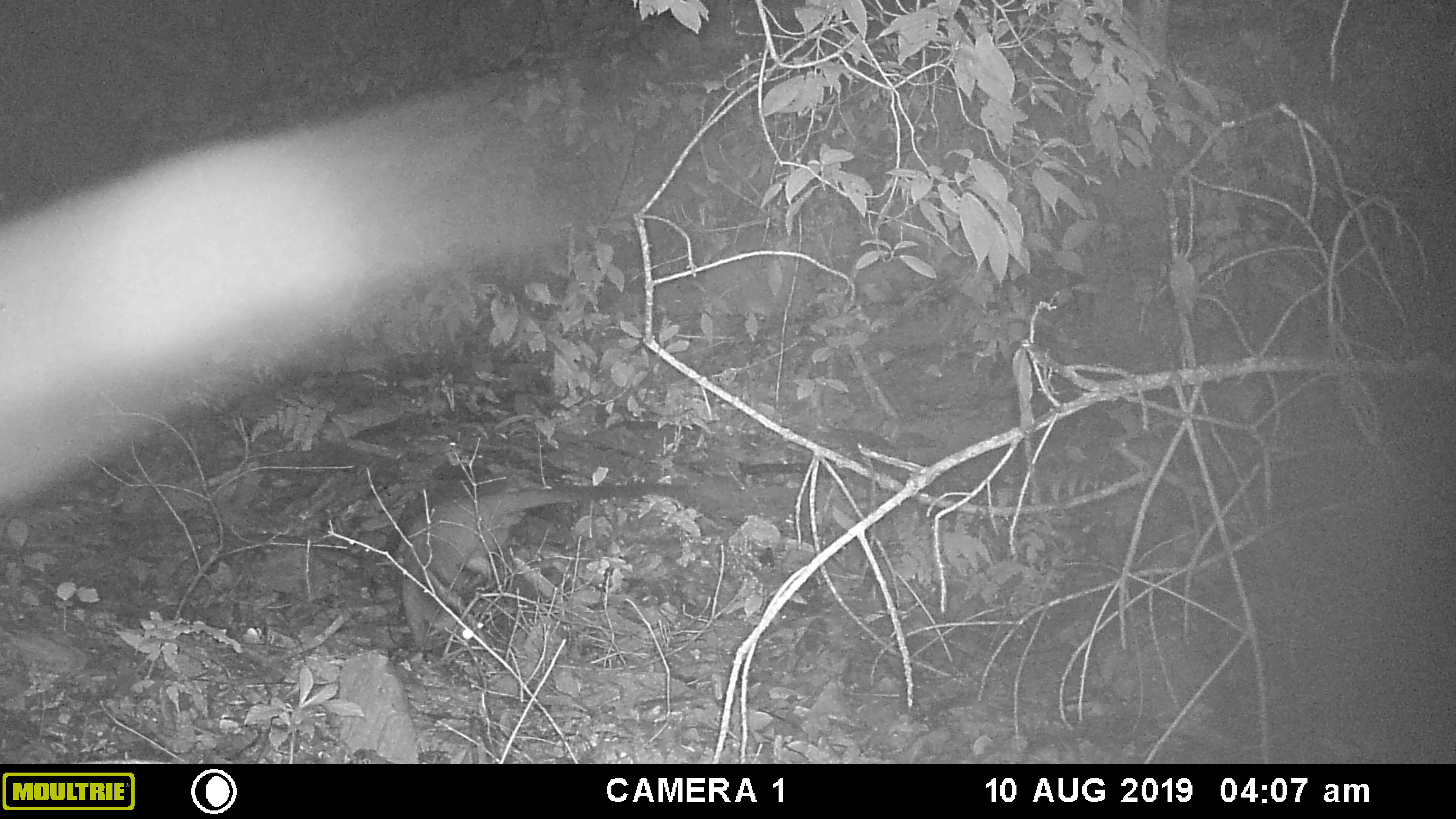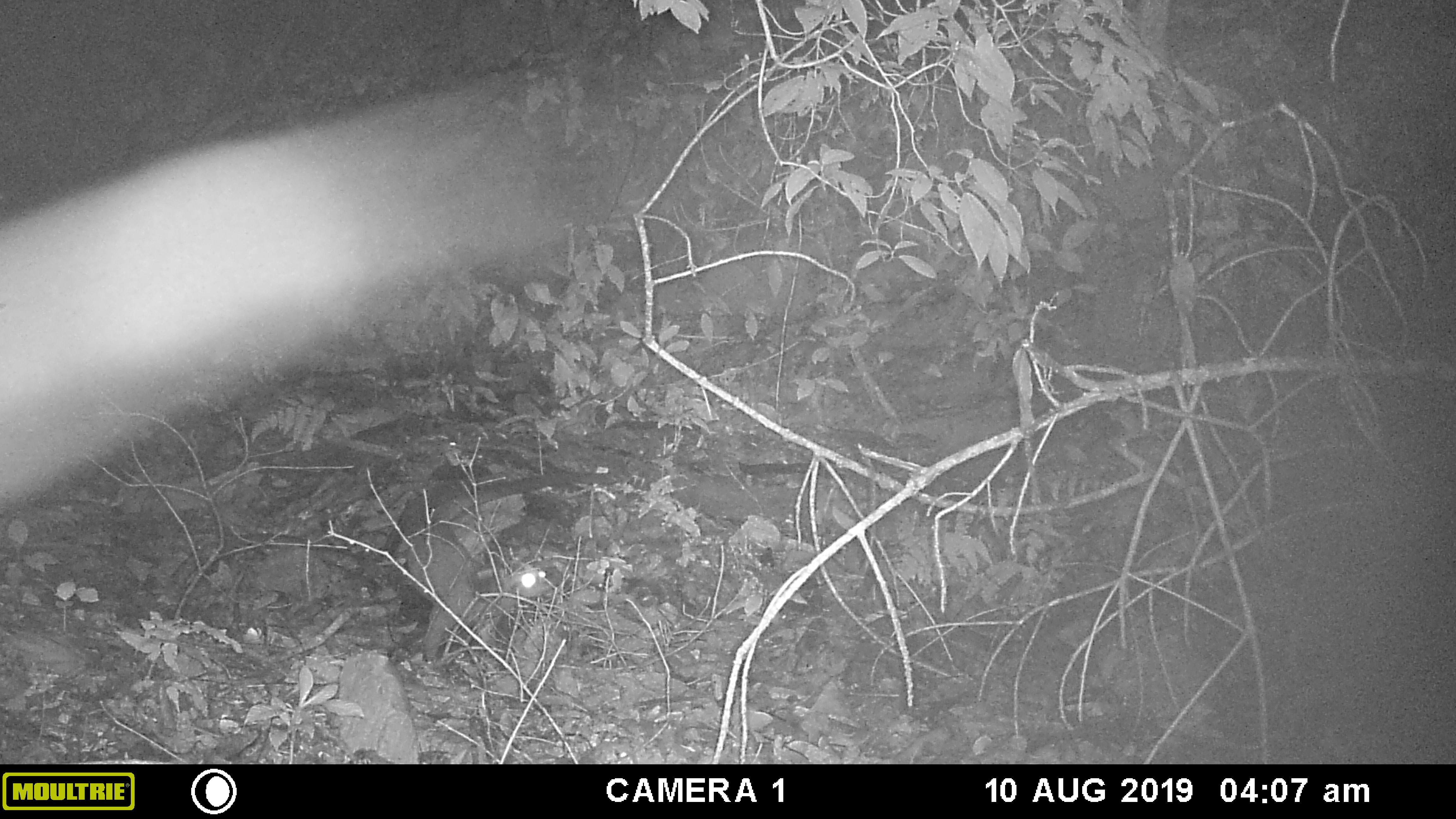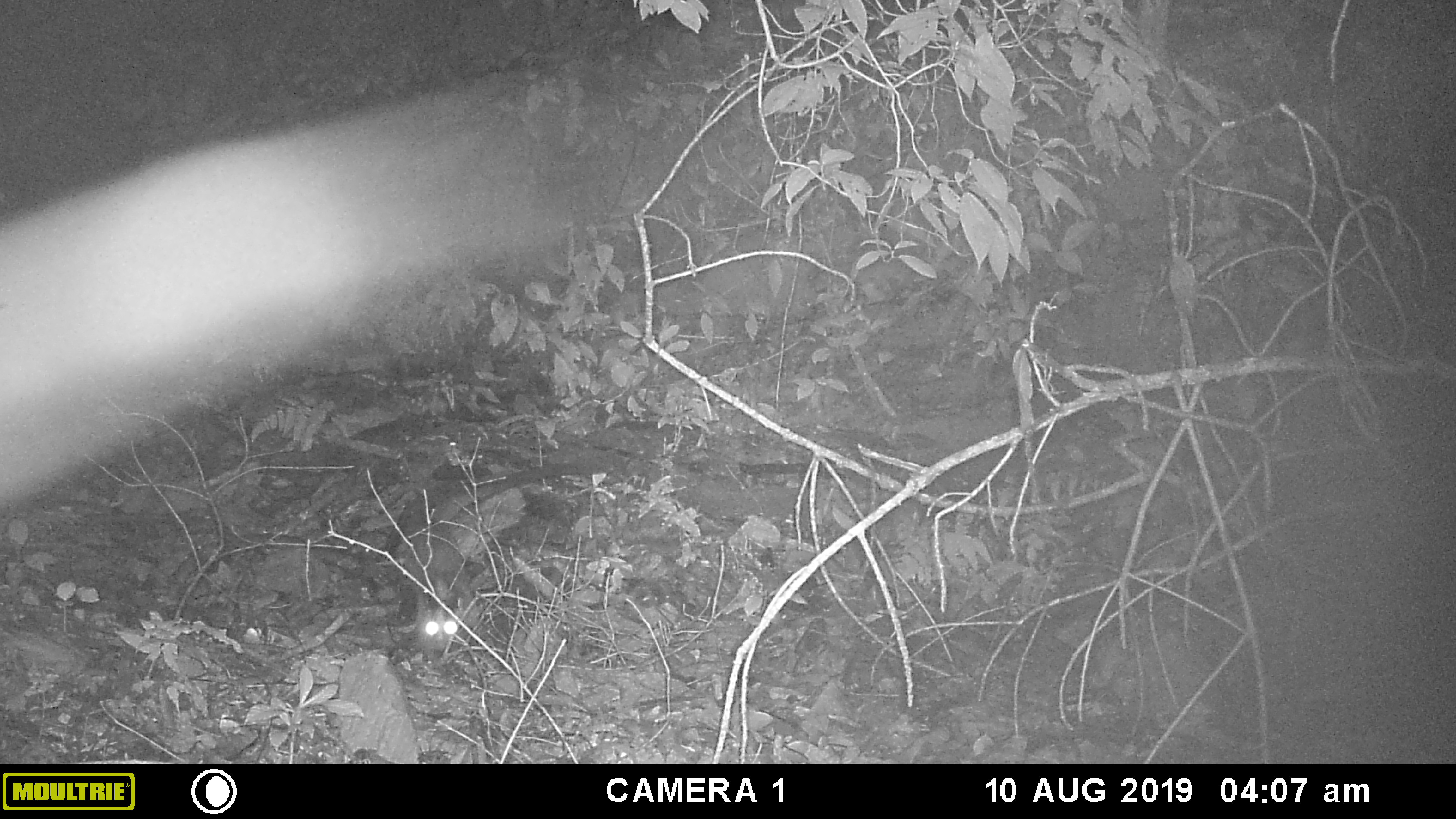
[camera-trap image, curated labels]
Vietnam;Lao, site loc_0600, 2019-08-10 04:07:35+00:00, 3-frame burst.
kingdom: Animalia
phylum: Chordata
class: Mammalia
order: Carnivora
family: Viverridae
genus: Paguma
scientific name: Paguma larvata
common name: masked palm civet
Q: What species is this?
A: Masked palm civet (Paguma larvata).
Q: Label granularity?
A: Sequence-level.